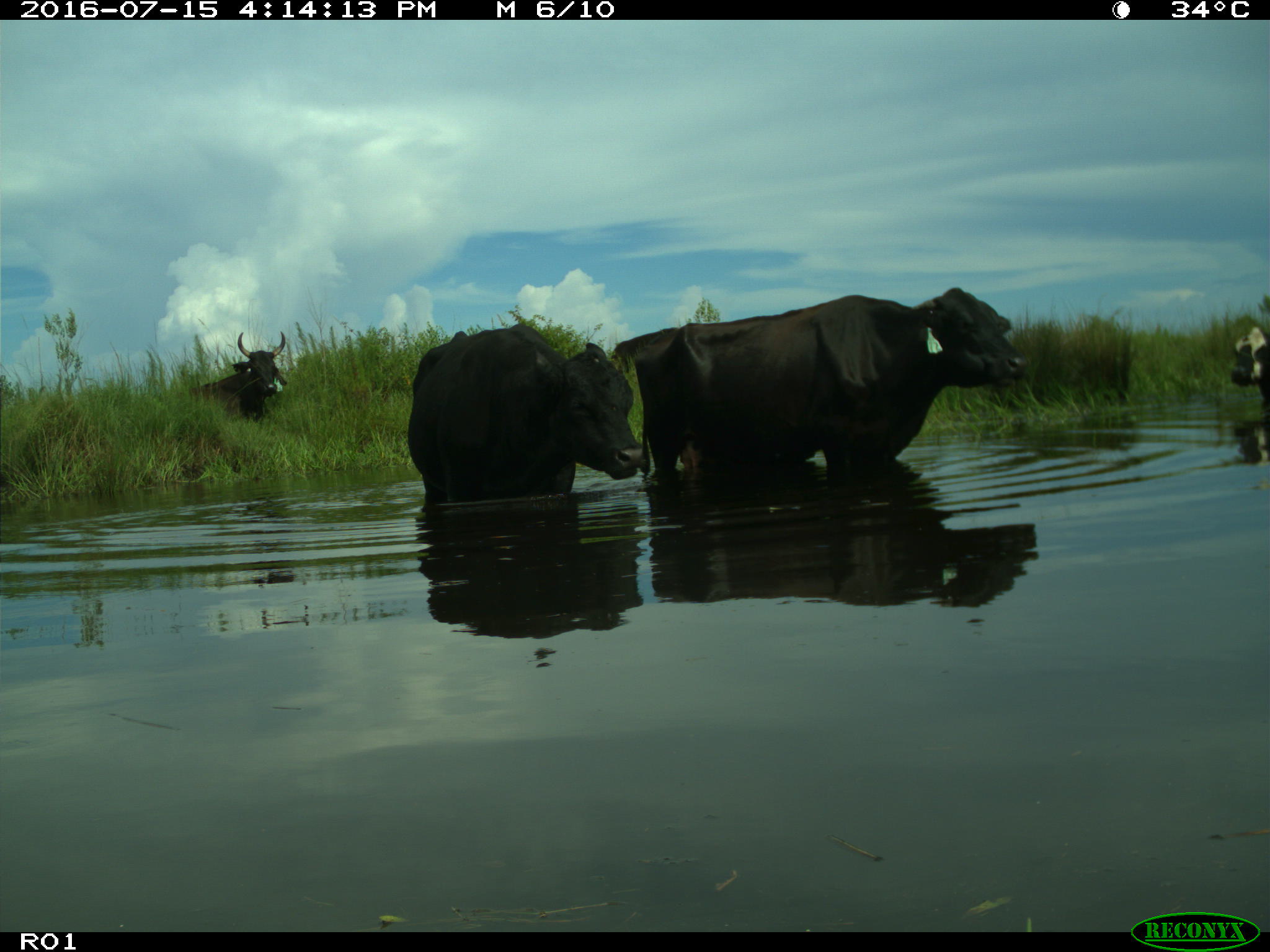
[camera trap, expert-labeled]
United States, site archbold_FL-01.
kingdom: Animalia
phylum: Chordata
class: Mammalia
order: Artiodactyla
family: Bovidae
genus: Bos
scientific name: Bos taurus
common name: domestic cow